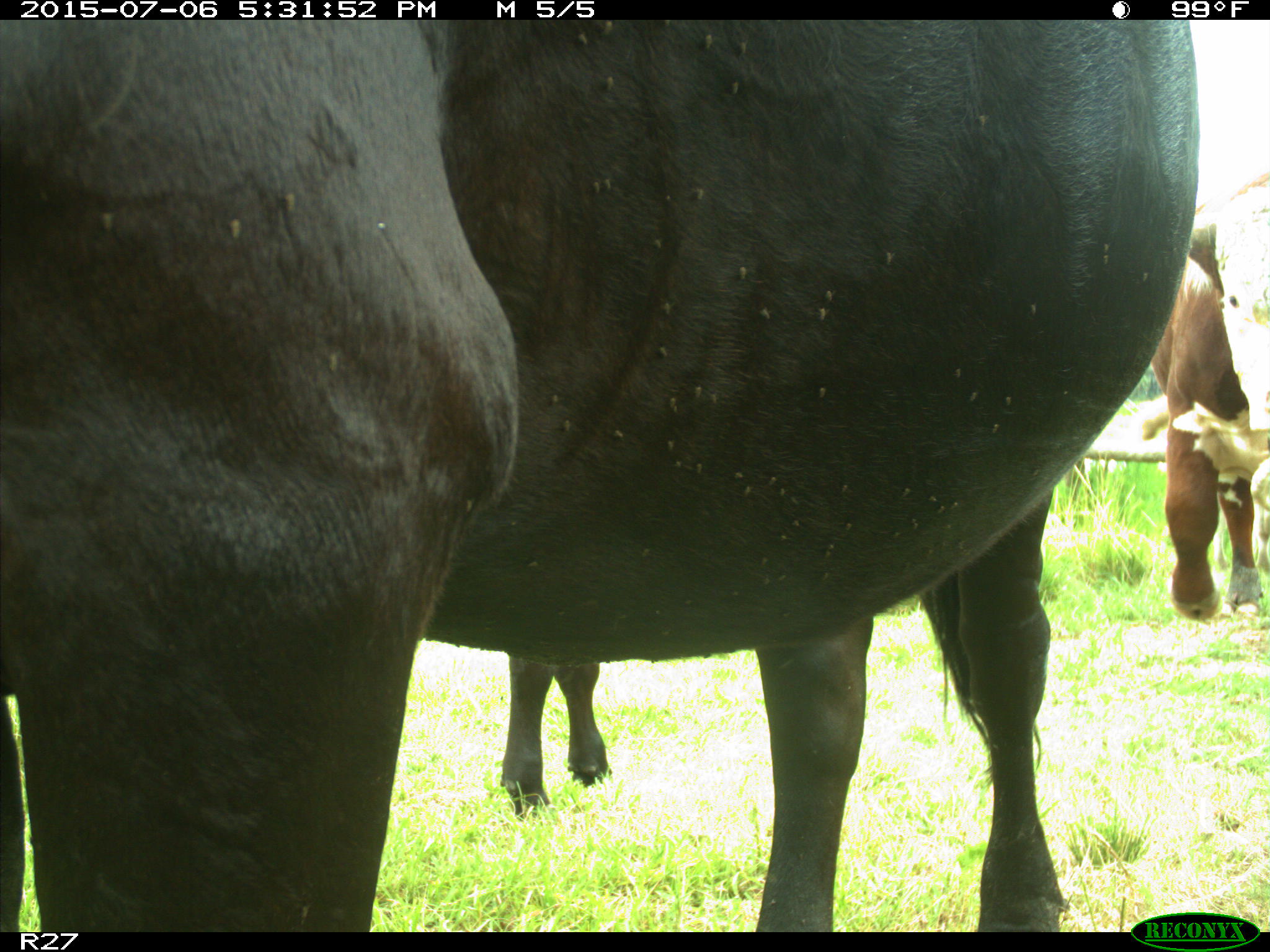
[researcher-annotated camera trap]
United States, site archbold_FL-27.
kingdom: Animalia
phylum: Chordata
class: Mammalia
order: Artiodactyla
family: Bovidae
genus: Bos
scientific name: Bos taurus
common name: domestic cow